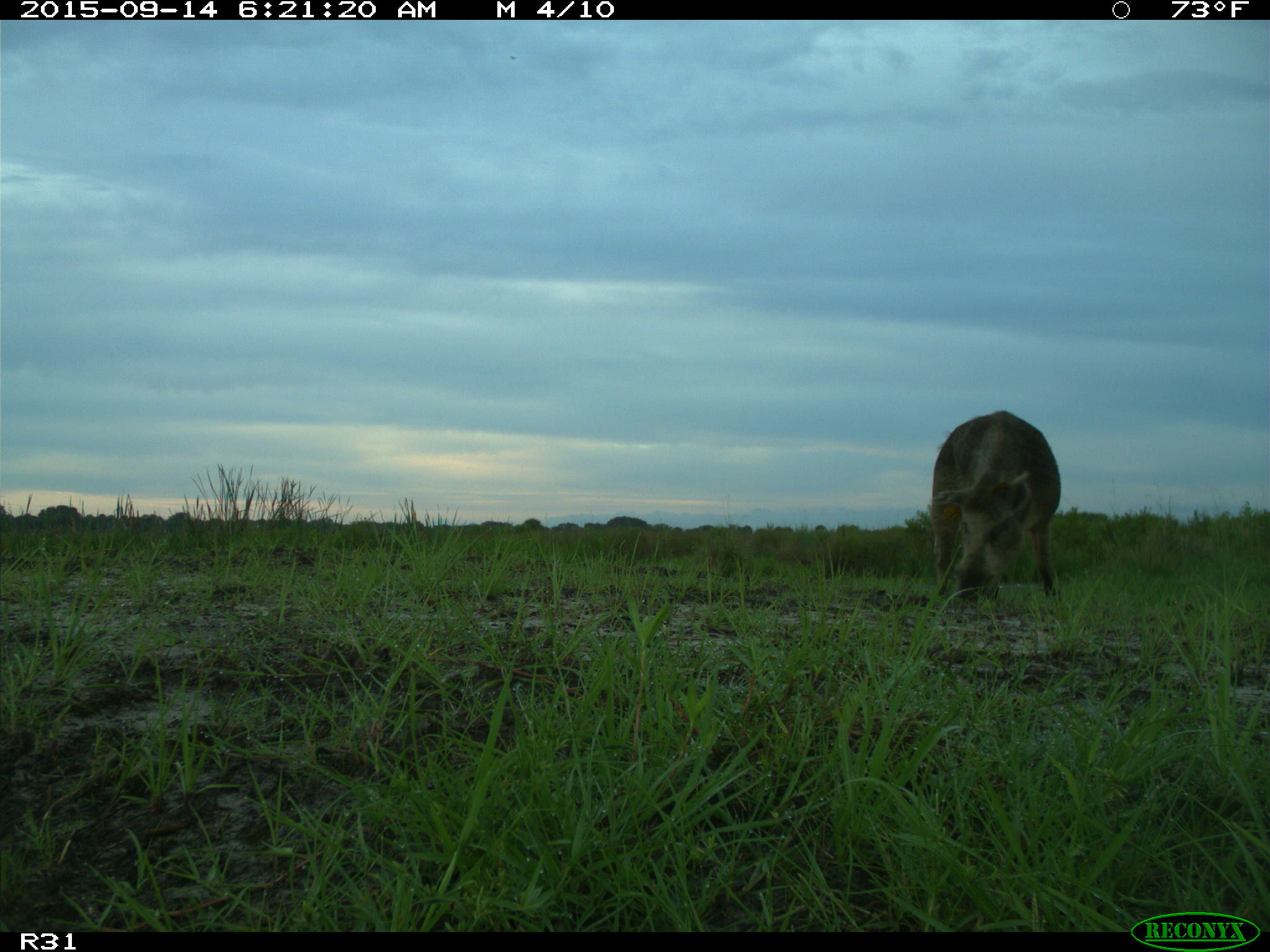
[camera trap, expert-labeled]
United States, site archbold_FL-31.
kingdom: Animalia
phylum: Chordata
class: Mammalia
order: Artiodactyla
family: Suidae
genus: Sus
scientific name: Sus scrofa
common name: wild boar